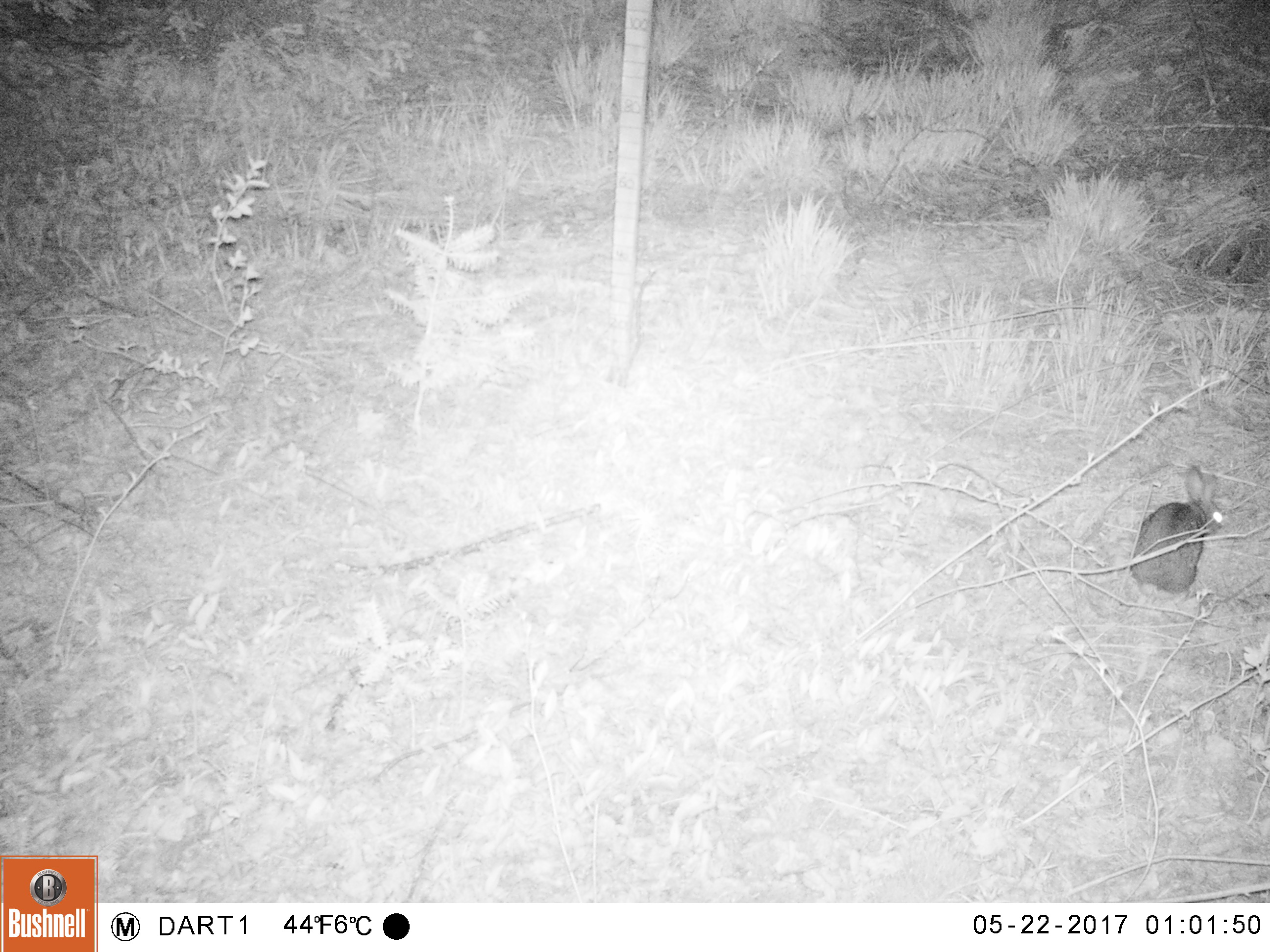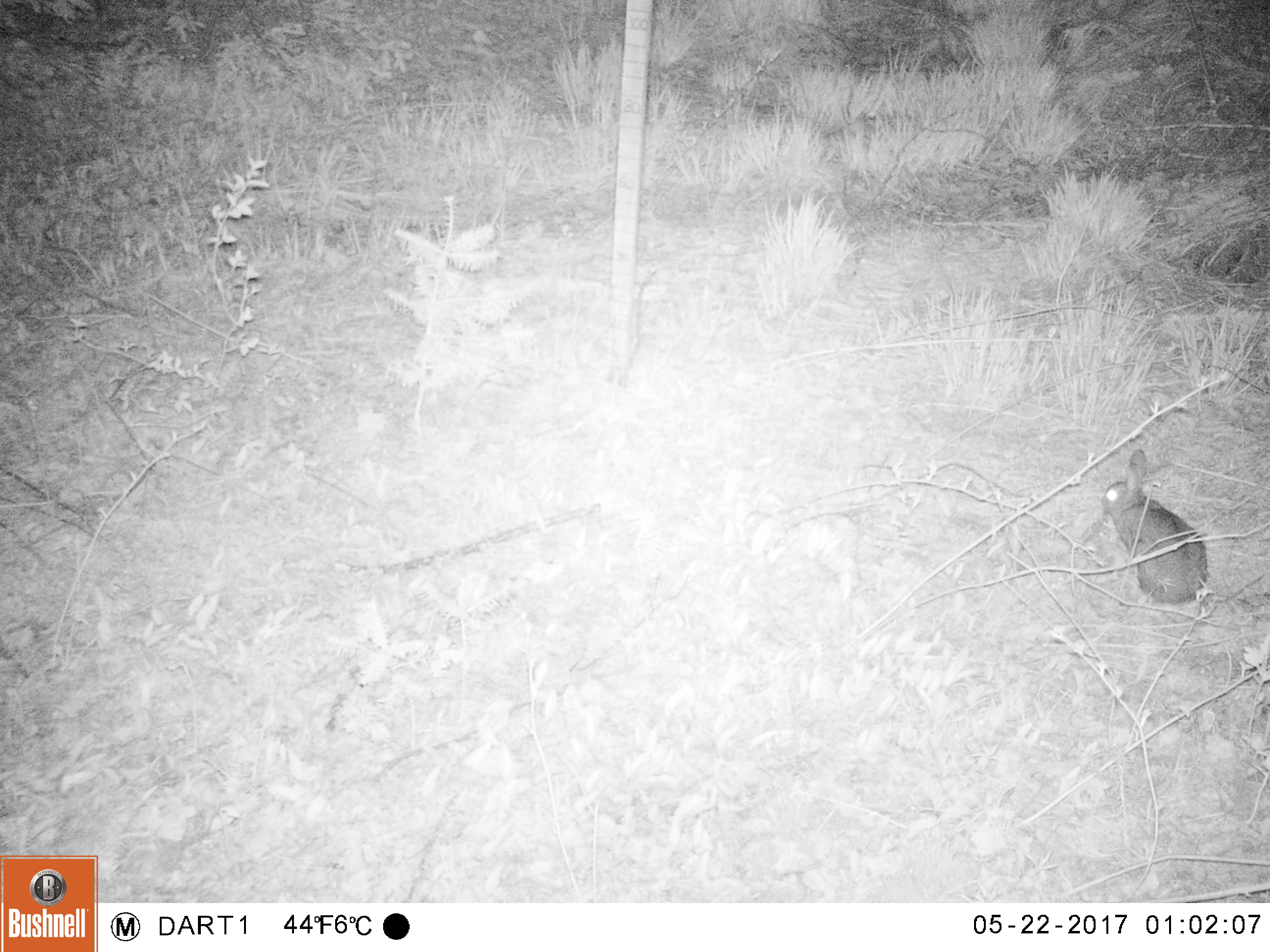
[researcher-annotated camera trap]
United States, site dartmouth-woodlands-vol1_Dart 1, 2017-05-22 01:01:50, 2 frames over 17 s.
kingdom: Animalia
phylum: Chordata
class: Mammalia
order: Lagomorpha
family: Leporidae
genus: Lepus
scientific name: Lepus americanus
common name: snowshoe hare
Snowshoe hare (Lepus americanus).